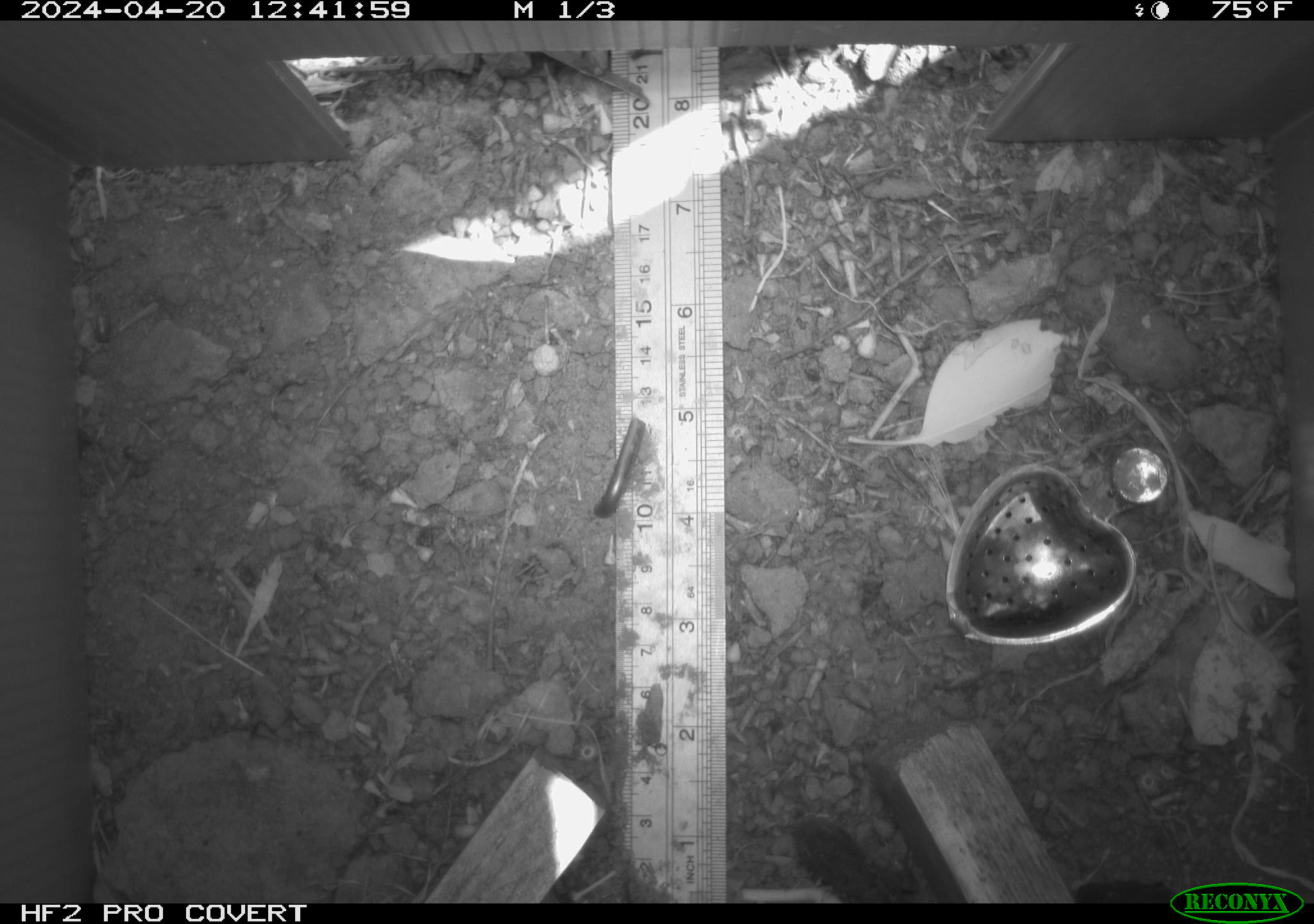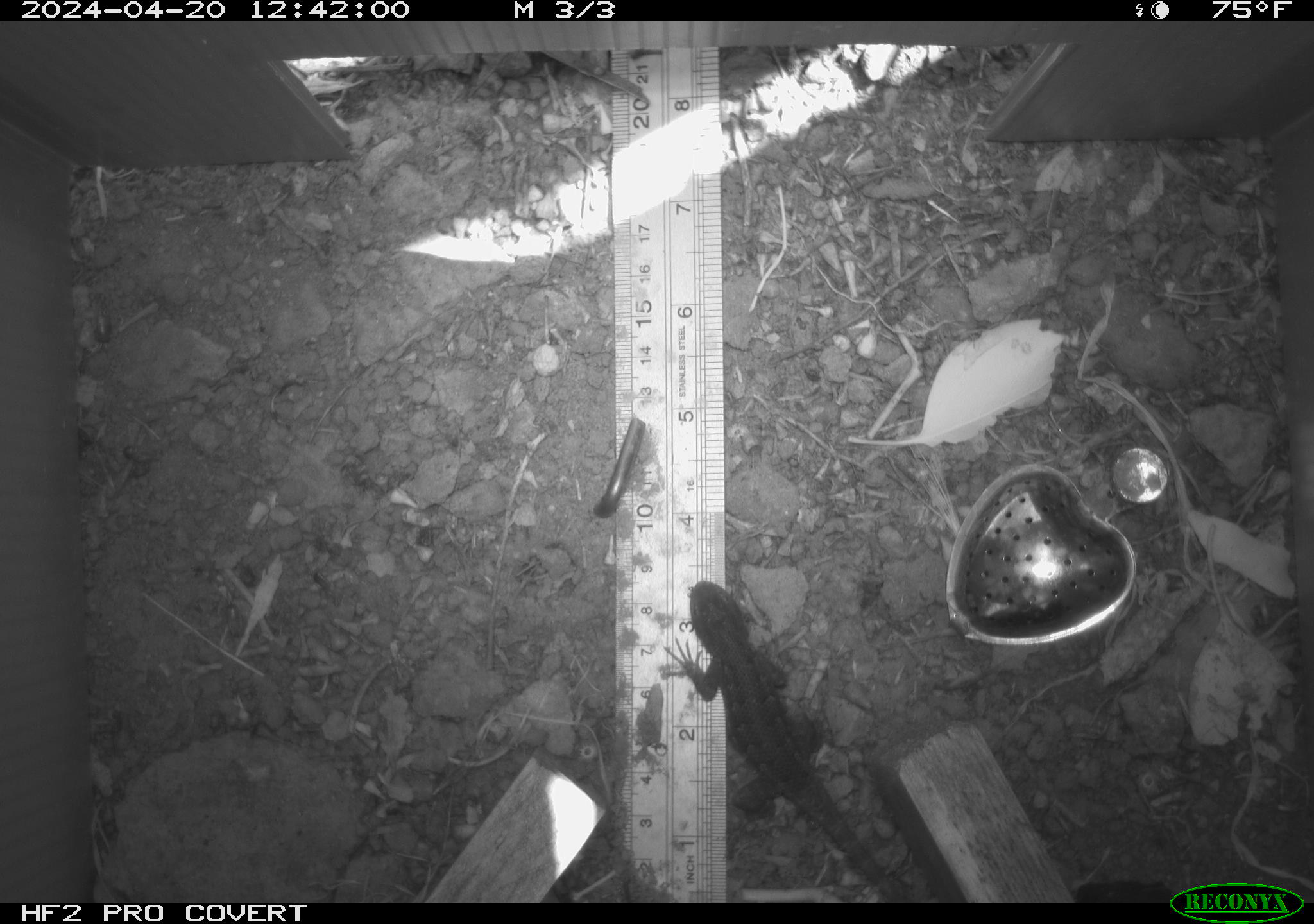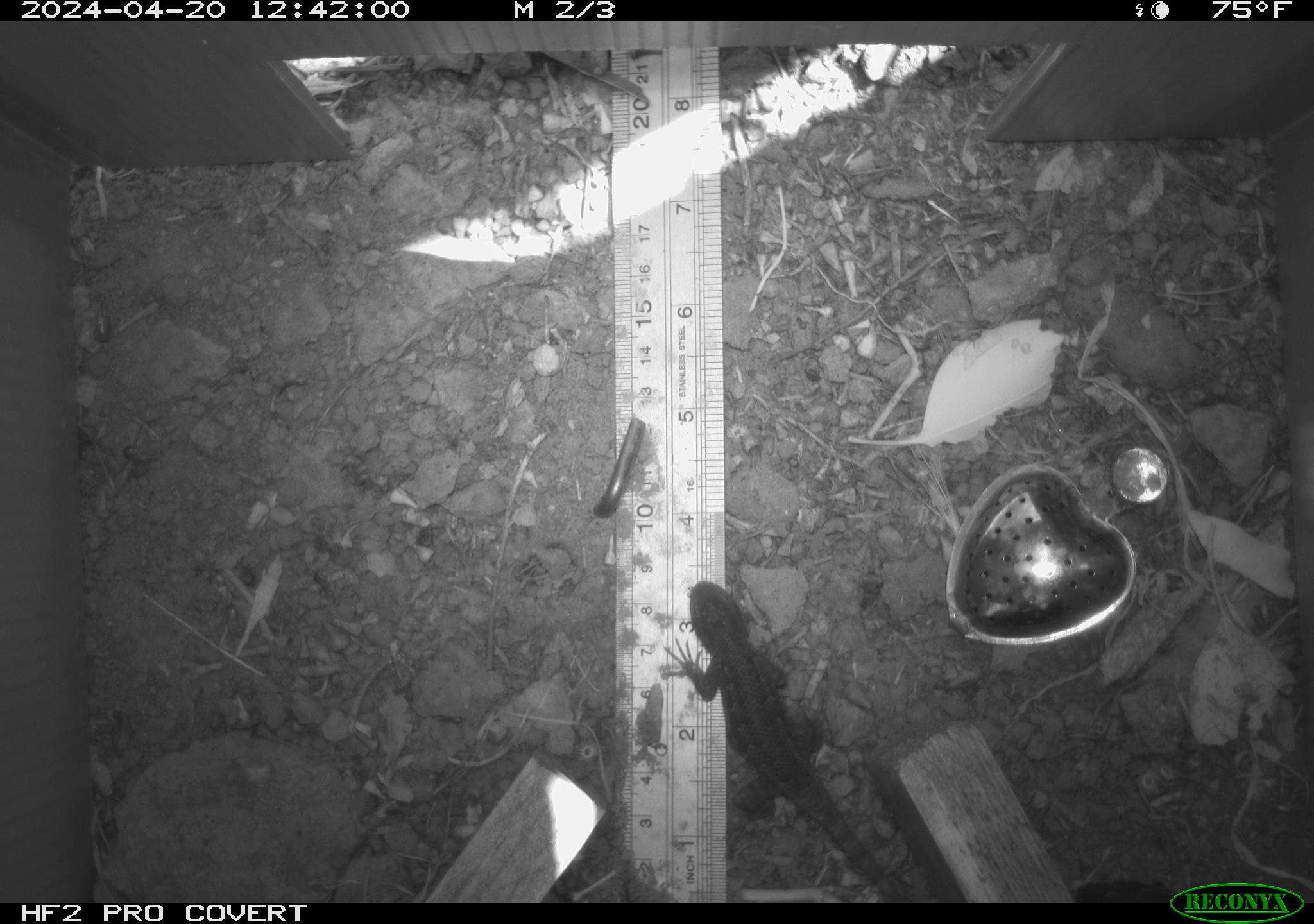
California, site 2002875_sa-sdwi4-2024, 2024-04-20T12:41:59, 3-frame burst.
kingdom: Animalia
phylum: Chordata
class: Reptilia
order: Squamata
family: Phrynosomatidae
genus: Sceloporus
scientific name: Sceloporus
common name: spiny lizards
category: sceloporus species